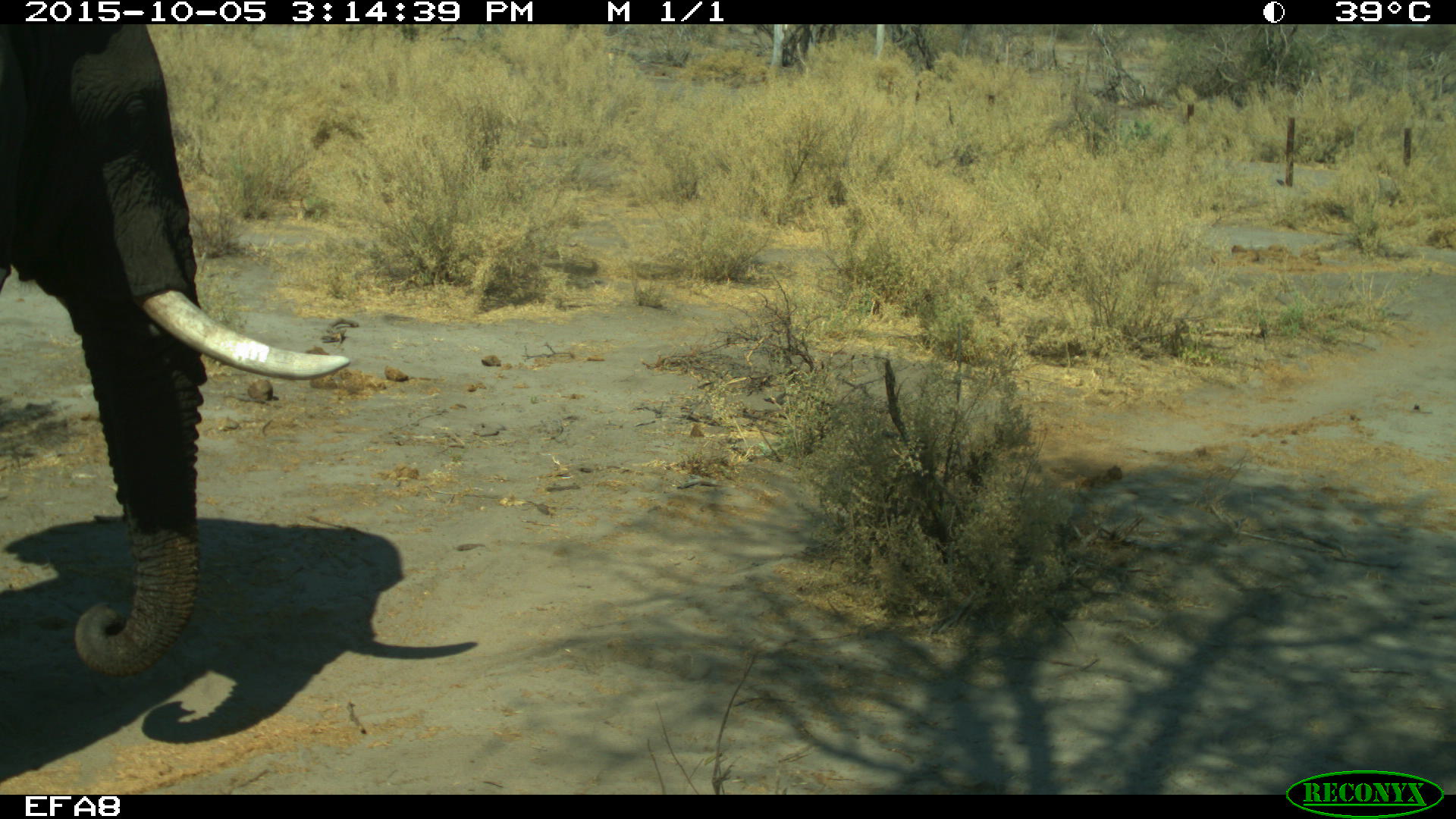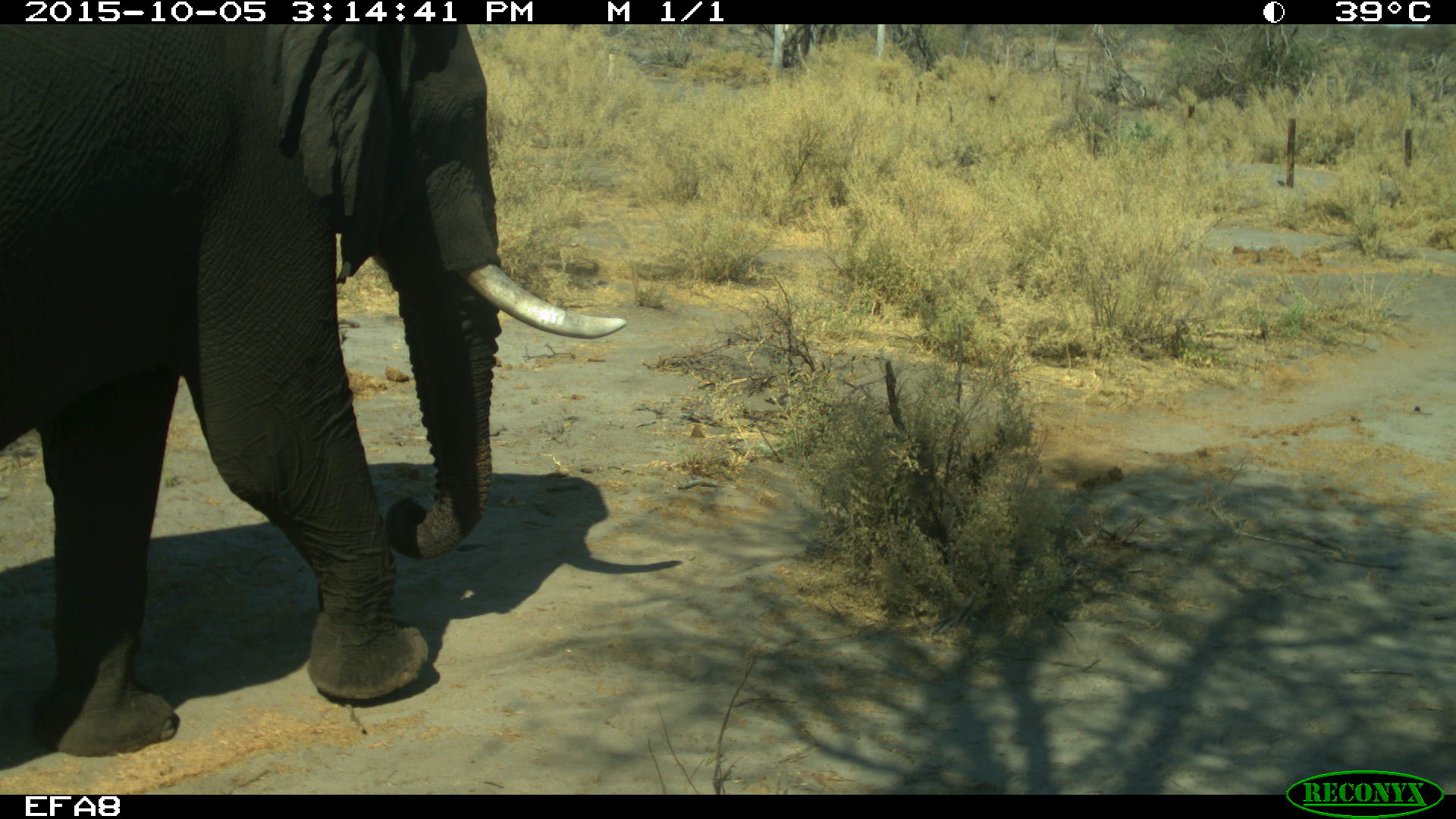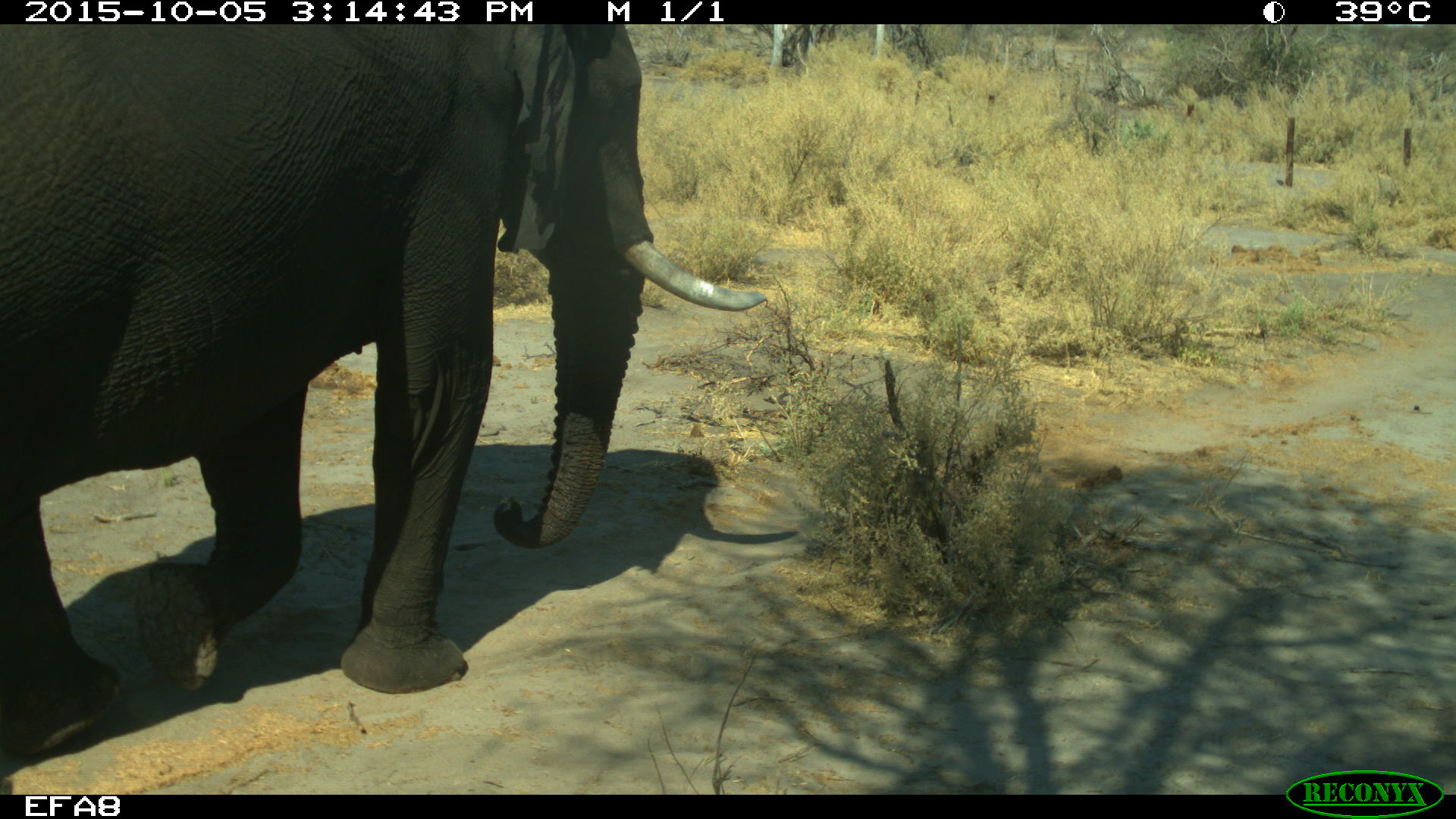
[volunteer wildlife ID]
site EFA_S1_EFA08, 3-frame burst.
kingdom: Animalia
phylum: Chordata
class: Mammalia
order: Proboscidea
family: Elephantidae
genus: Loxodonta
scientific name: Loxodonta africana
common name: african bush elephant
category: elephant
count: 1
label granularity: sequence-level